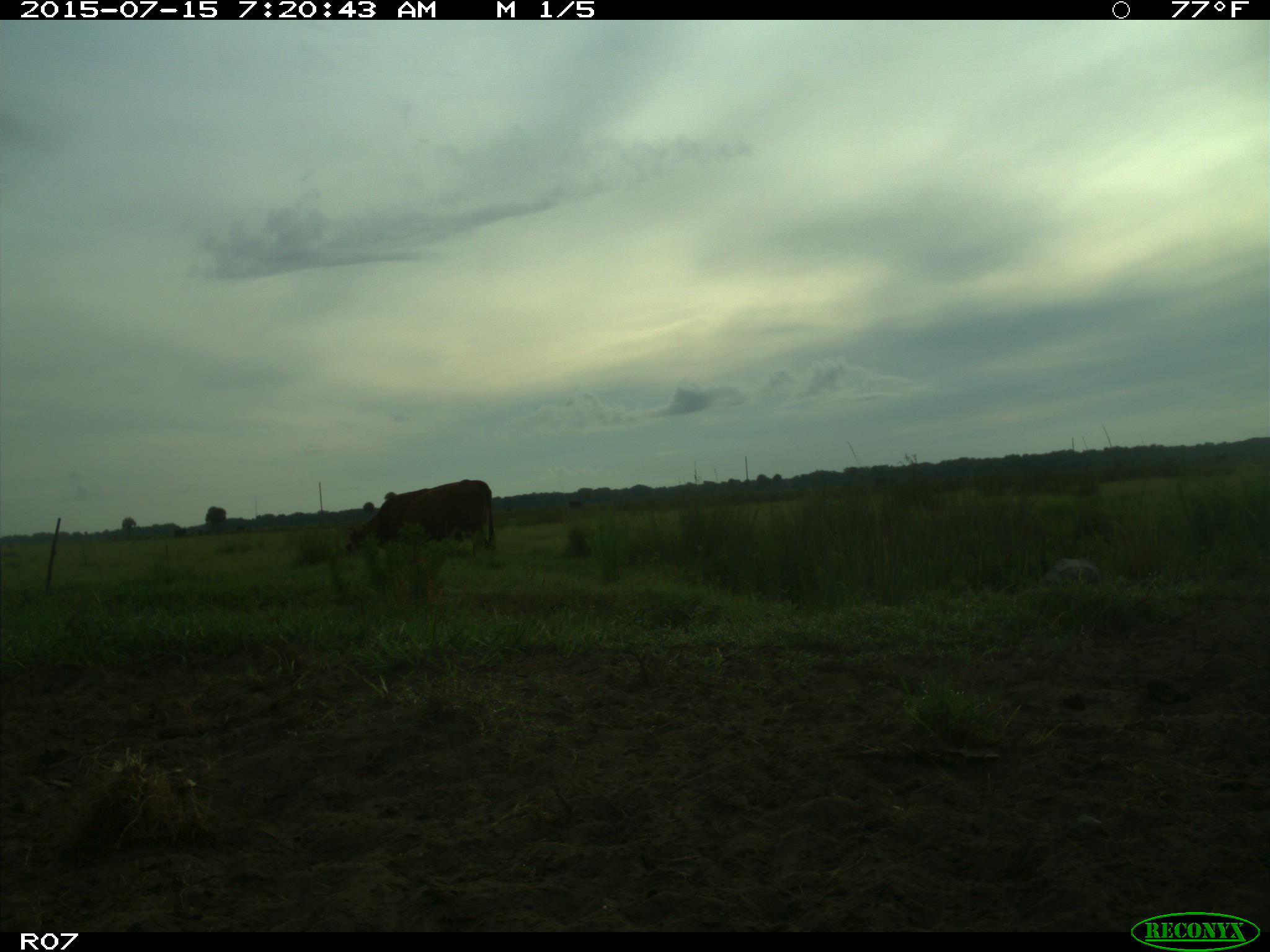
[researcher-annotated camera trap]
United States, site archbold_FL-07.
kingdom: Animalia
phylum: Chordata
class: Mammalia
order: Artiodactyla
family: Bovidae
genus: Bos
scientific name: Bos taurus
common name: domestic cow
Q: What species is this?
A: Bos taurus (domestic cow).